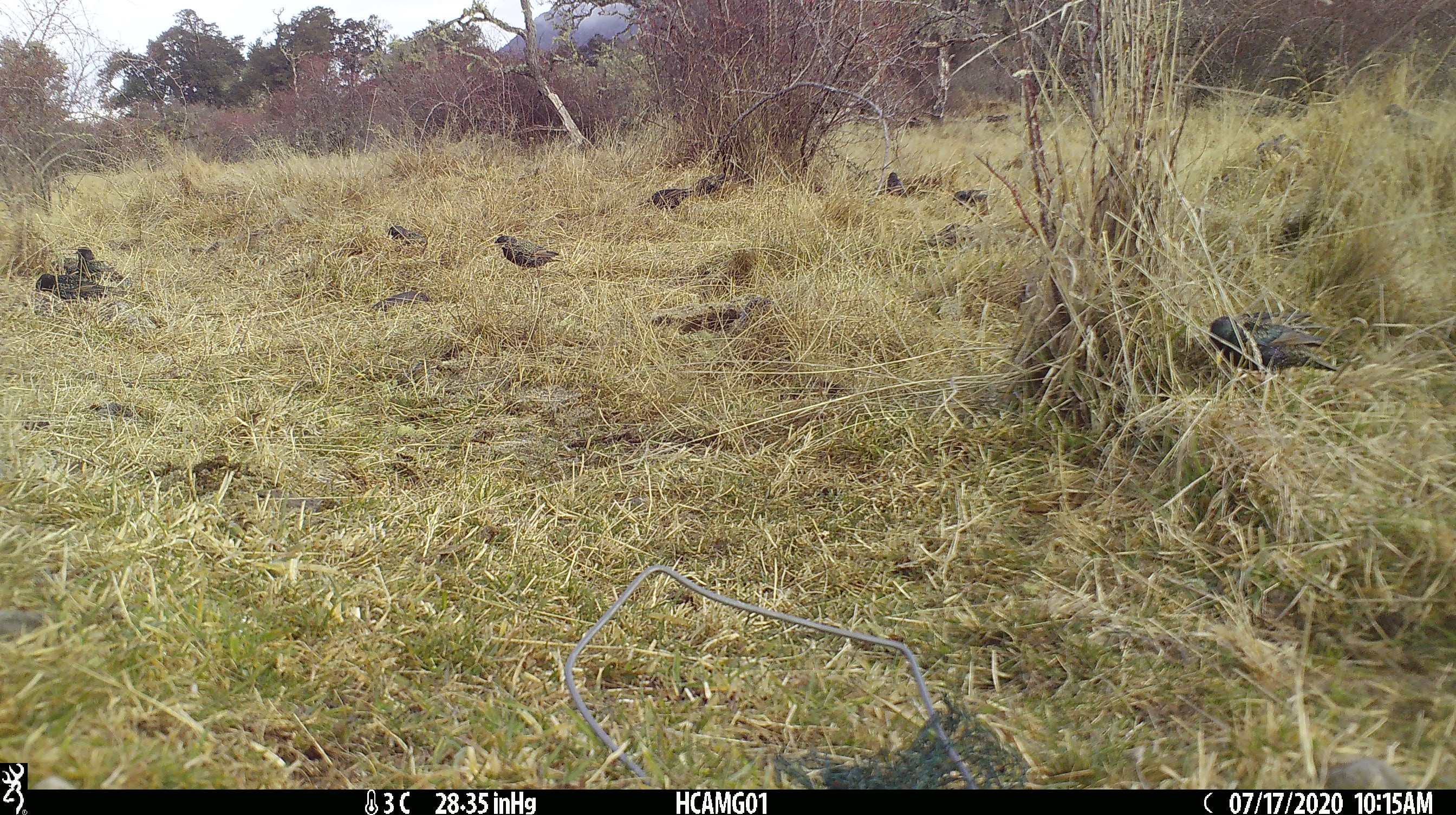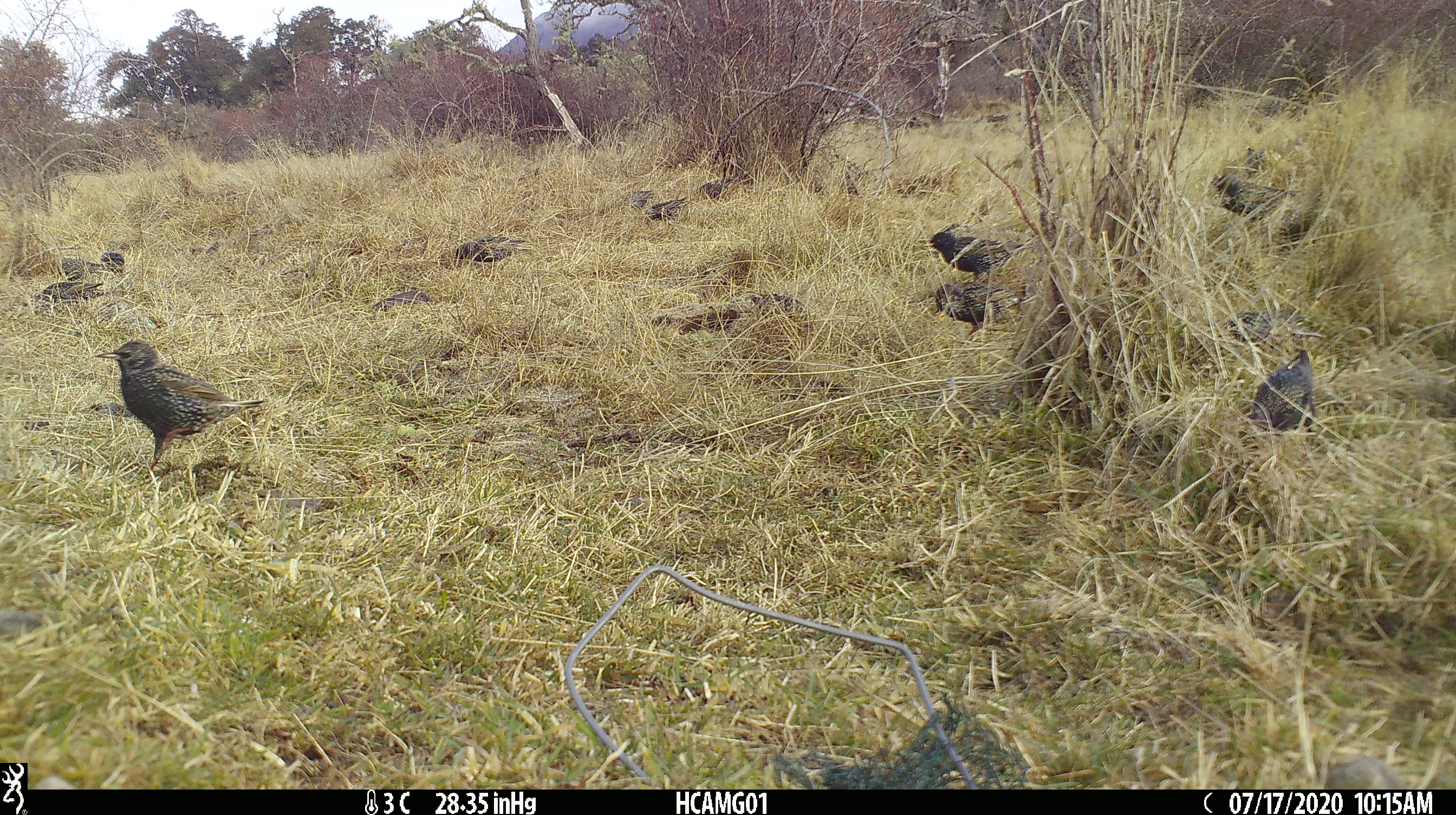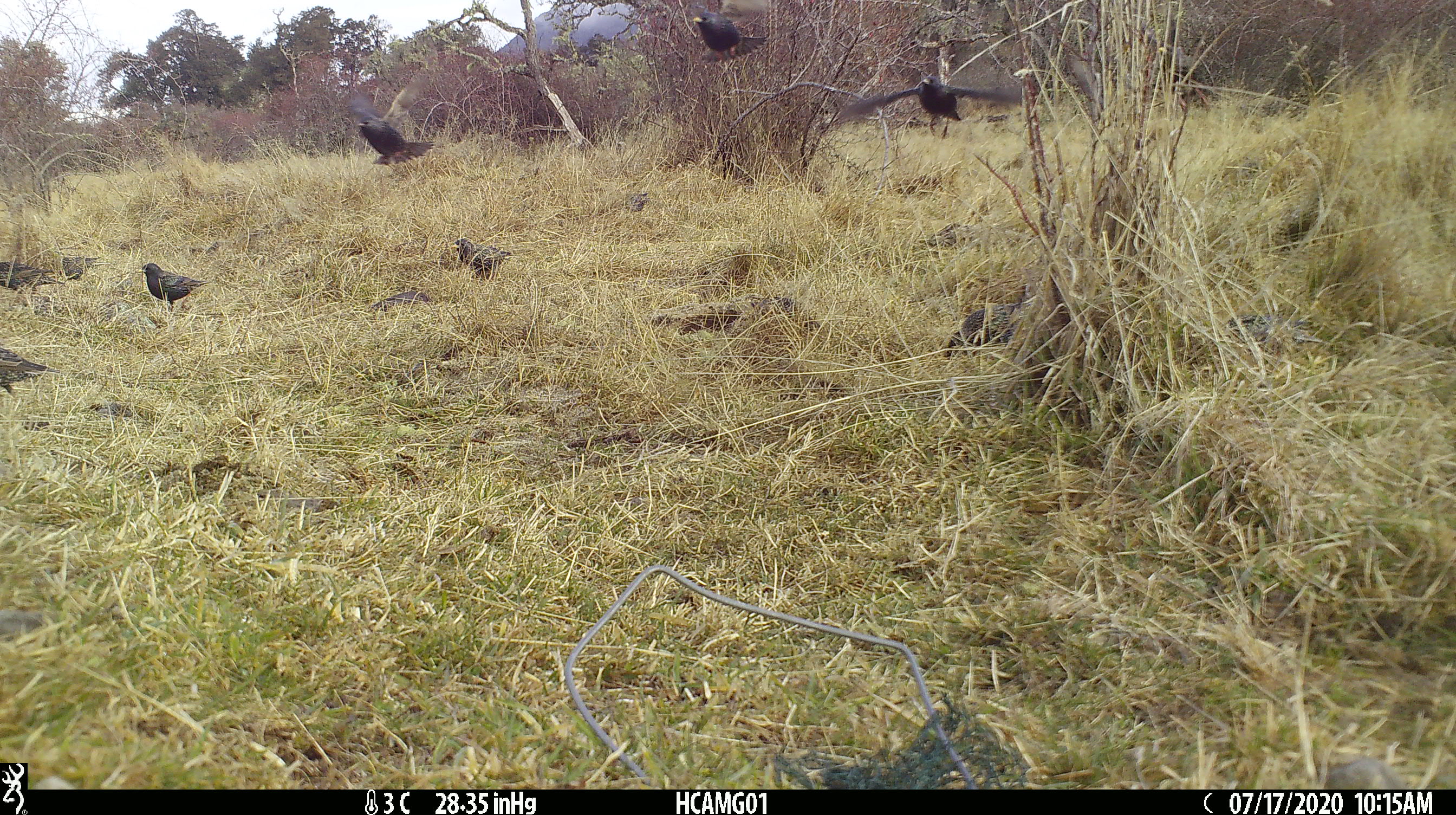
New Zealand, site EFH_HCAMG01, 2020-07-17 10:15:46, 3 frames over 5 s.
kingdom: Animalia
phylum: Chordata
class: Aves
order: Passeriformes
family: Sturnidae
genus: Sturnus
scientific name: Sturnus vulgaris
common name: european starling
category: starling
Starling (european starling) (Sturnus vulgaris).